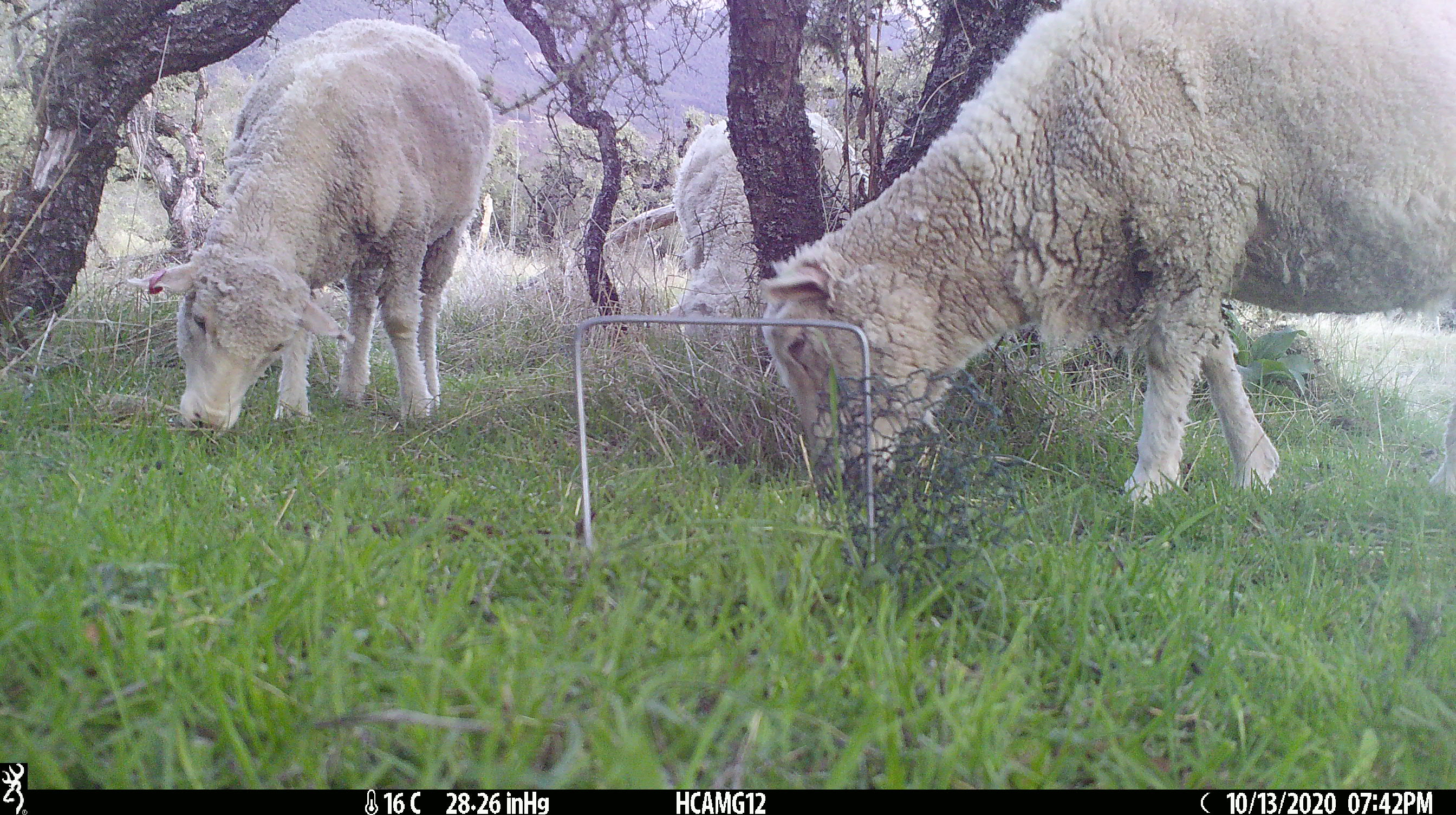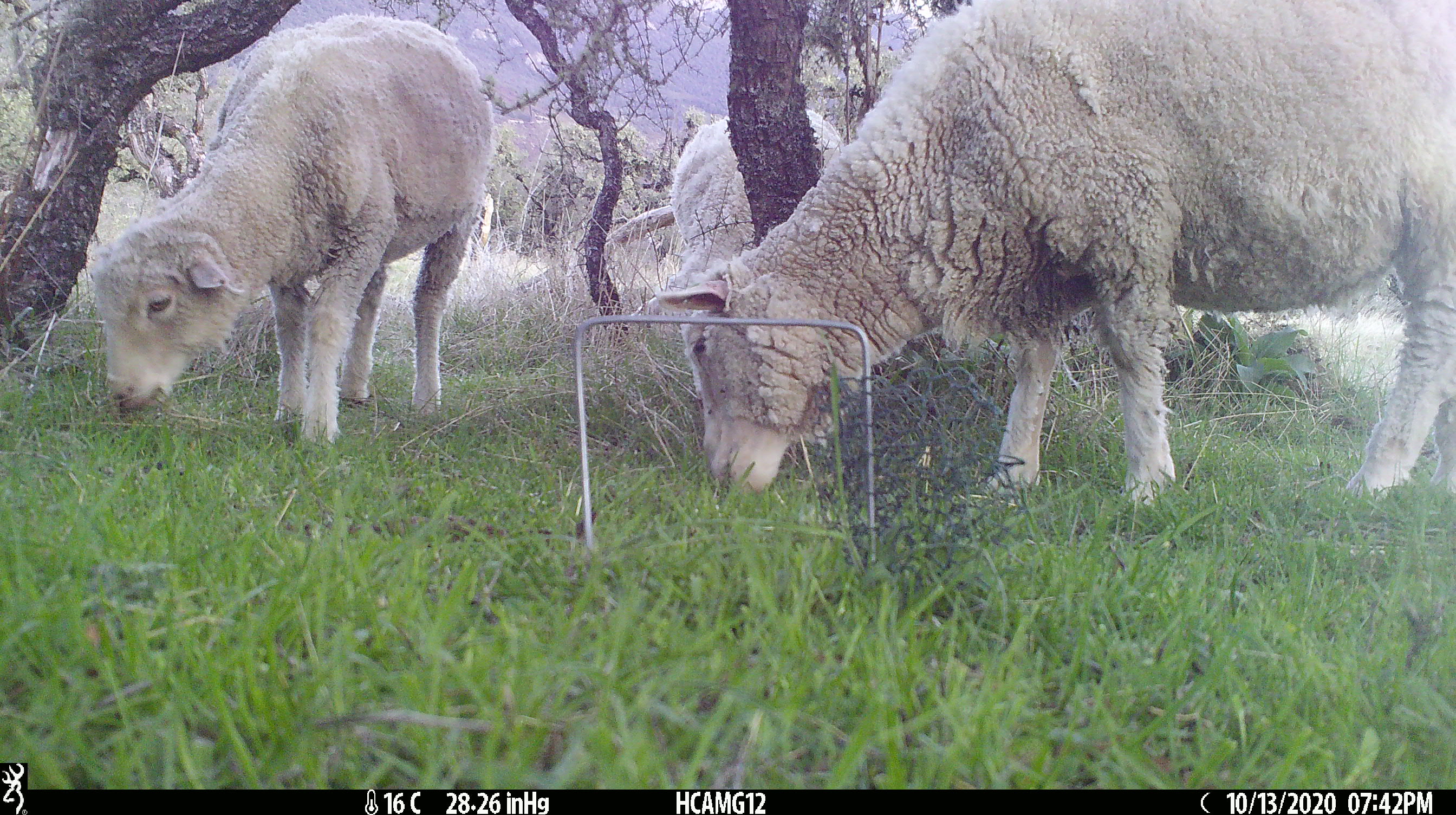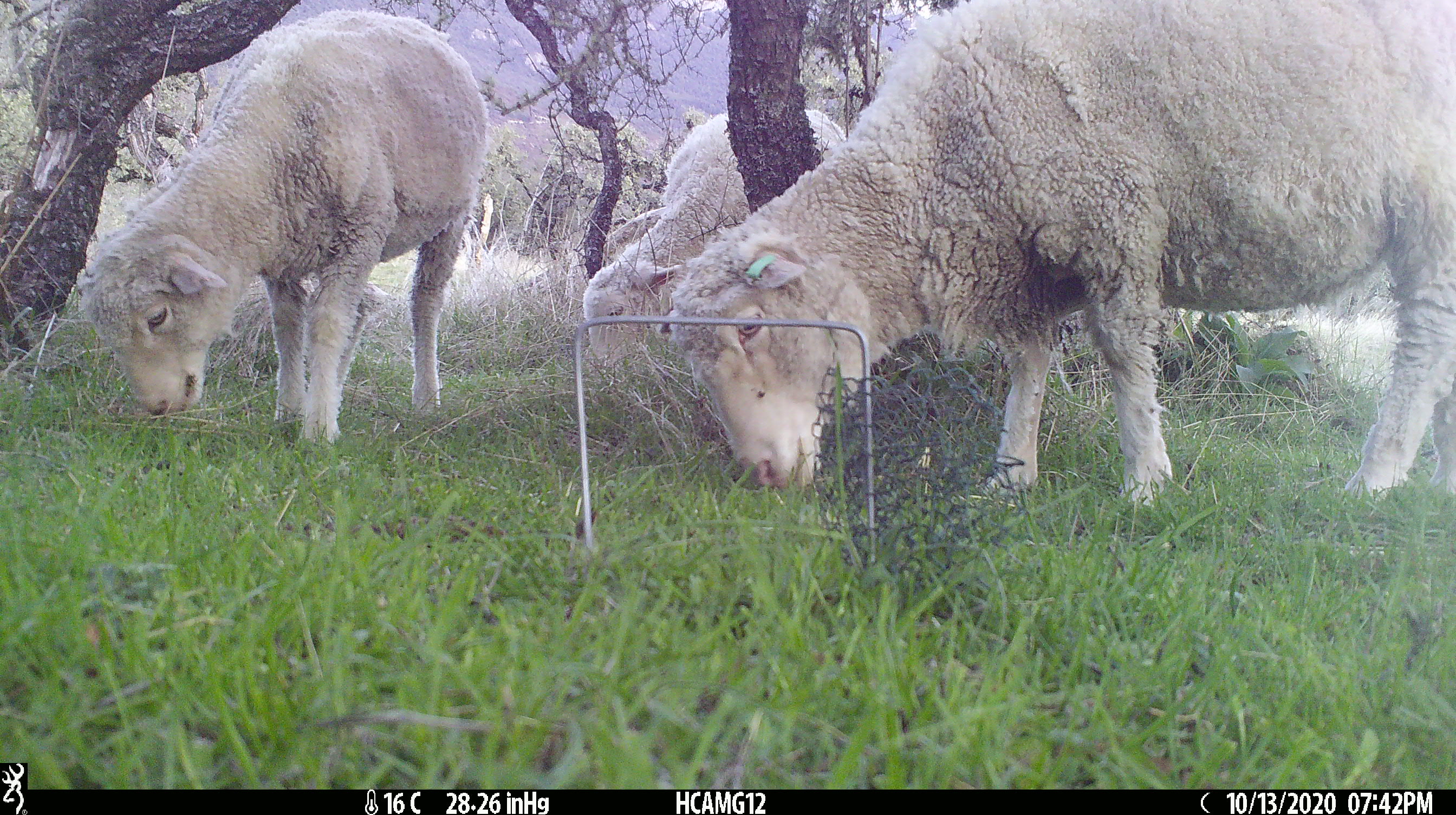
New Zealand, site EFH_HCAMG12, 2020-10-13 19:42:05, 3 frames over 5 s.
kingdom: Animalia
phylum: Chordata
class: Mammalia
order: Artiodactyla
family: Bovidae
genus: Ovis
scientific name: Ovis aries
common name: domestic sheep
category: sheep